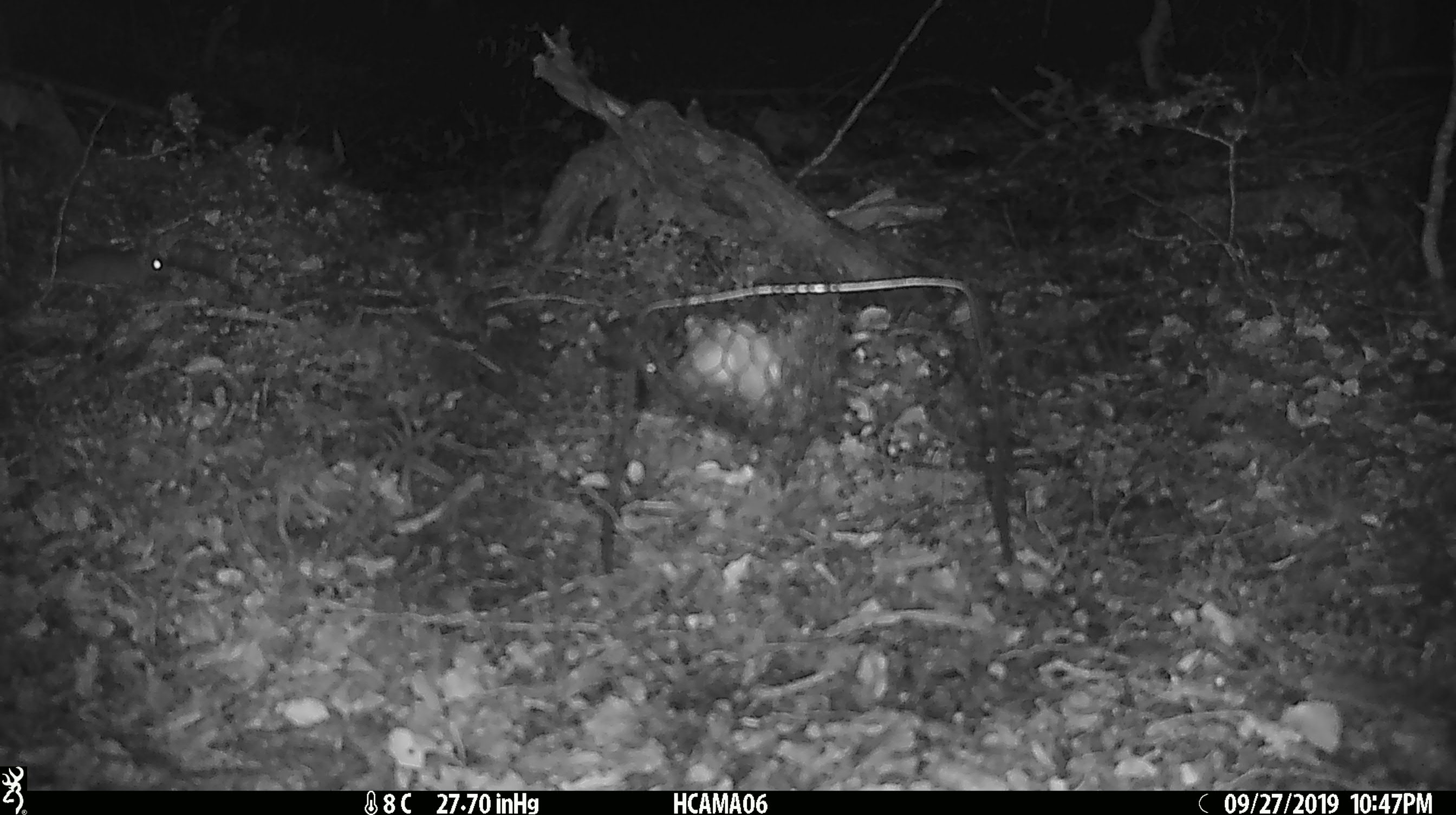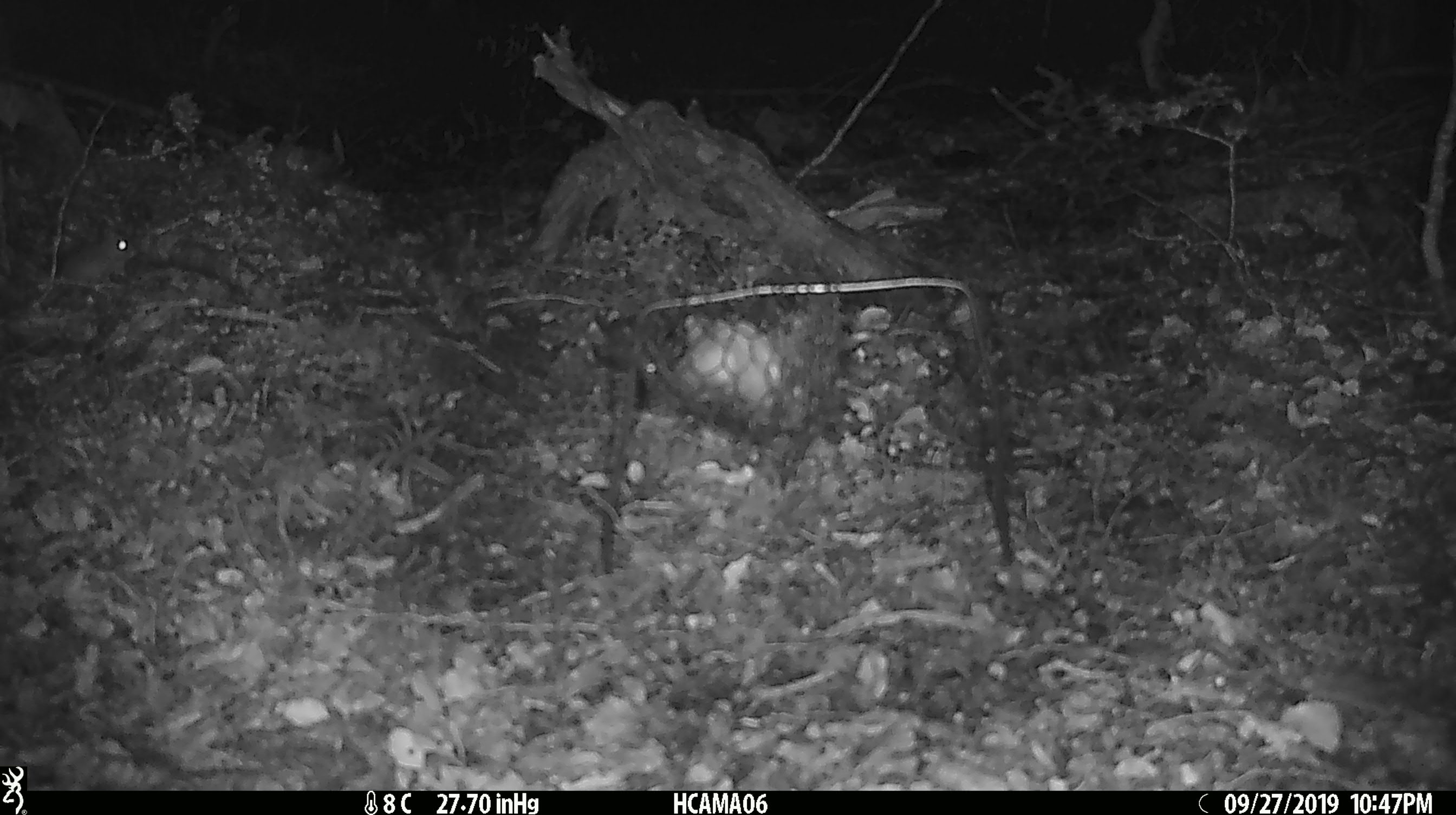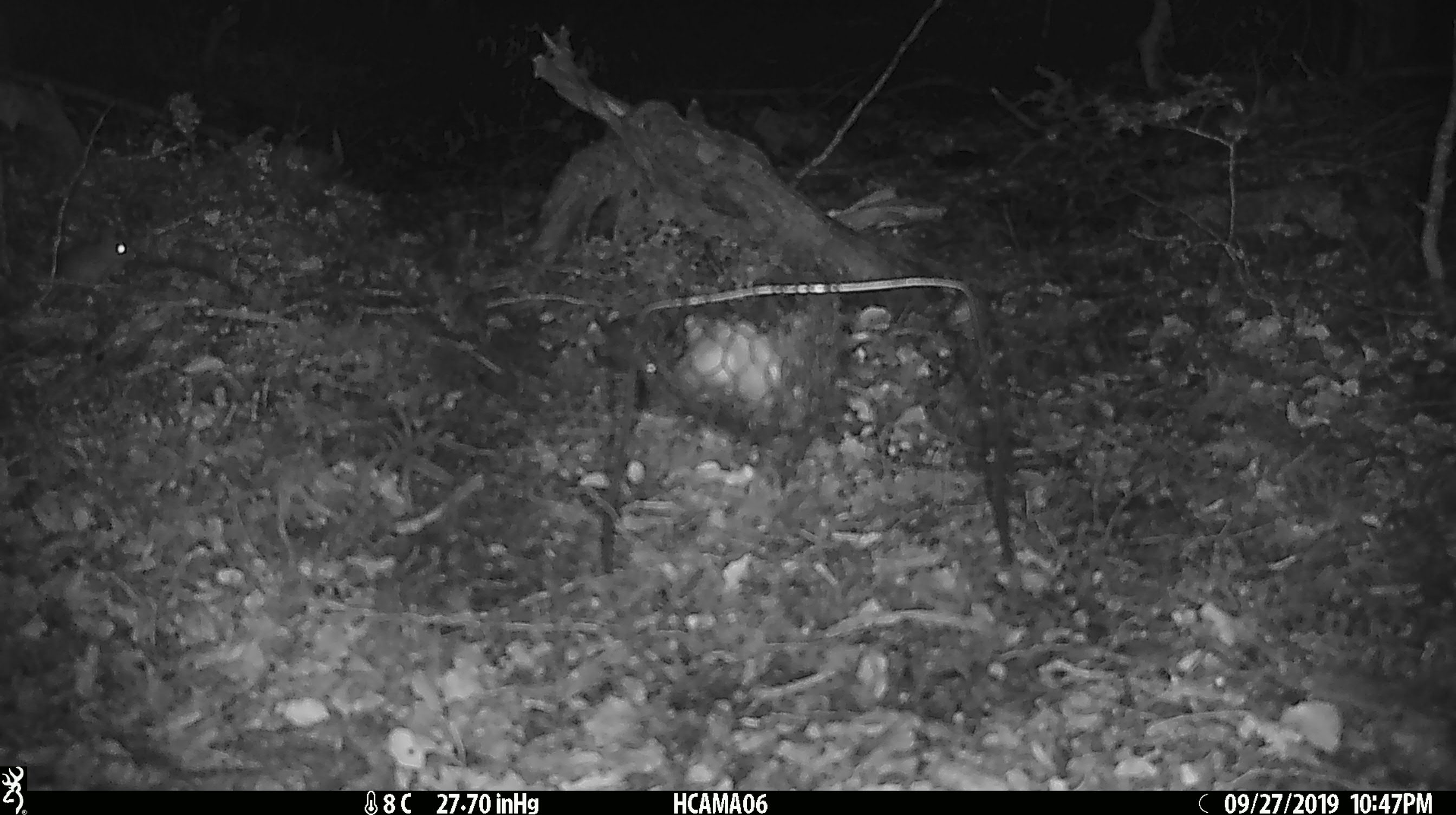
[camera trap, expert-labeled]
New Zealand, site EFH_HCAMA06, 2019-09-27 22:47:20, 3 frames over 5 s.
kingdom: Animalia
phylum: Chordata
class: Mammalia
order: Rodentia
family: Muridae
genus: Mus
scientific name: Mus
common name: mouse